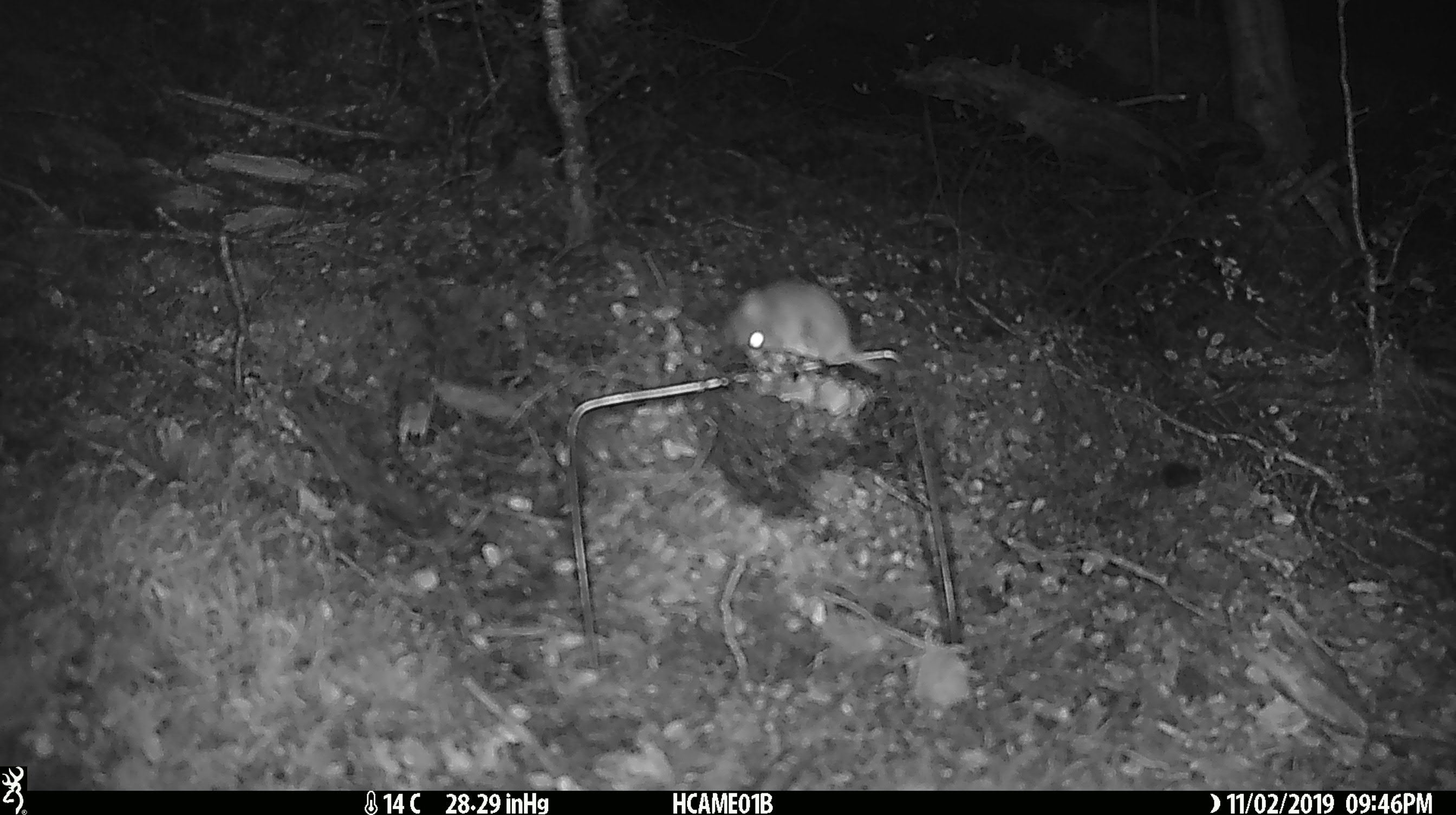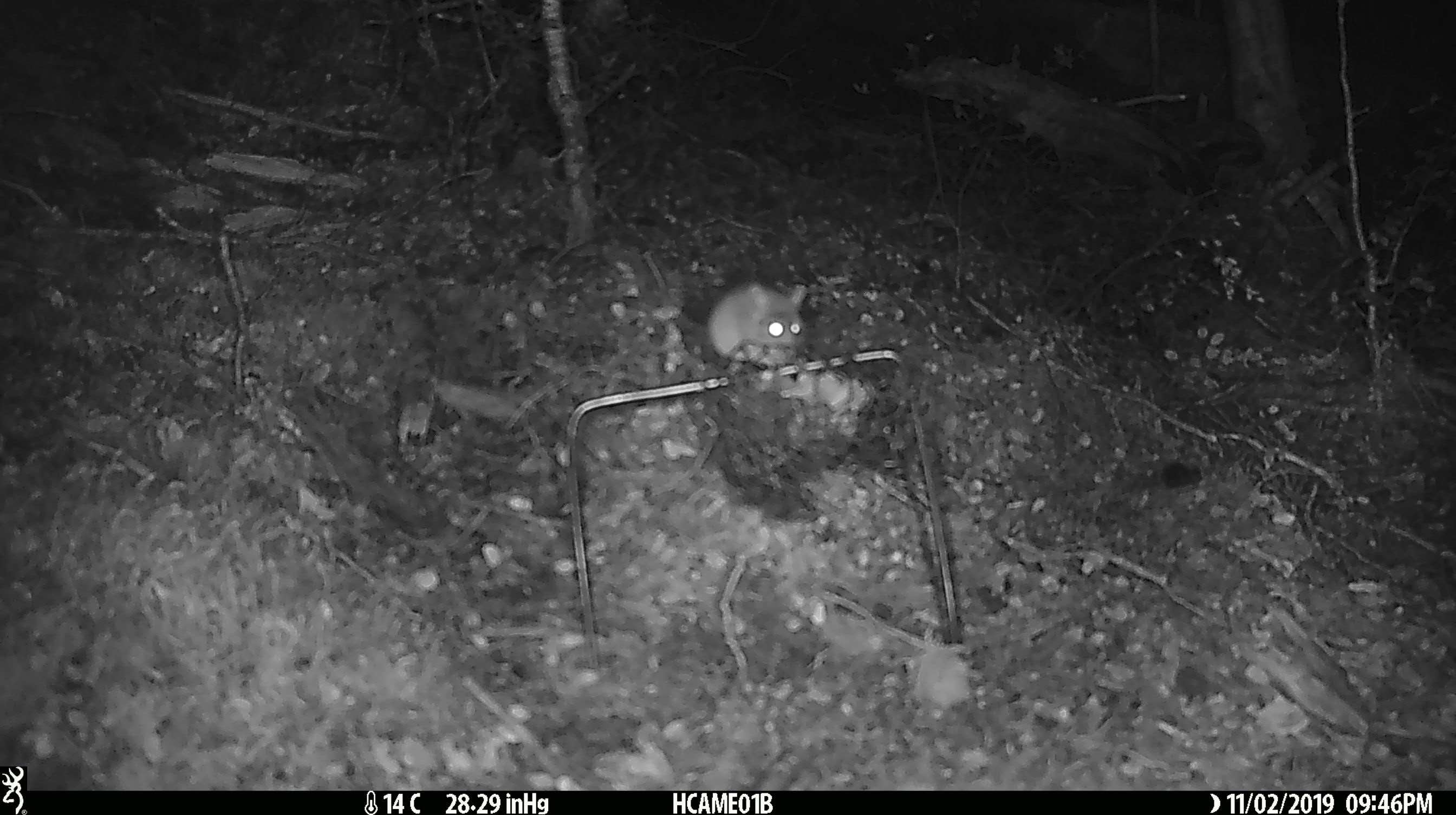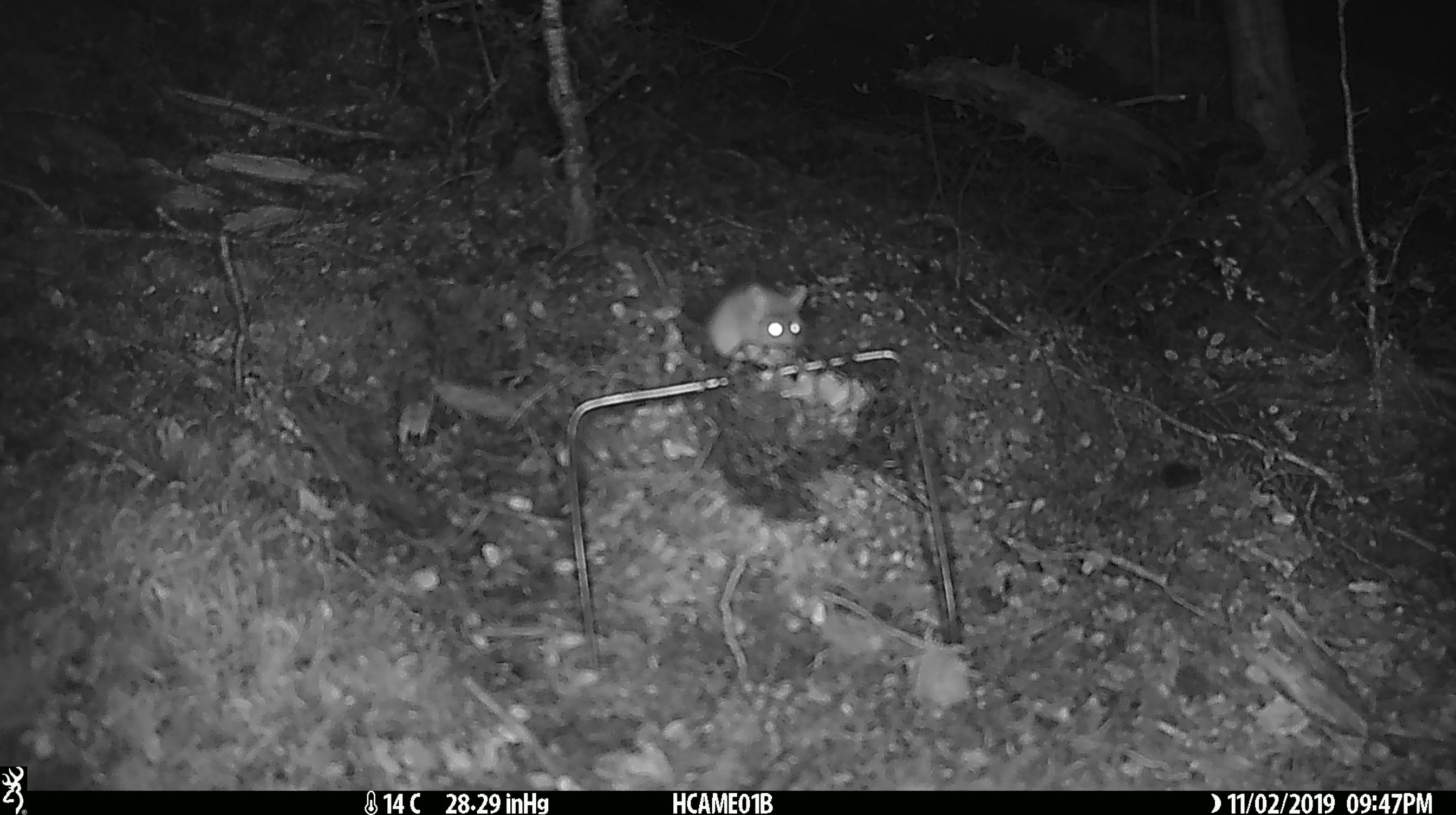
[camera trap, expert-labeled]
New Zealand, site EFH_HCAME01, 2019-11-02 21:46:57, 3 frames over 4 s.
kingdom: Animalia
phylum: Chordata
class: Mammalia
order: Rodentia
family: Muridae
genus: Mus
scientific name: Mus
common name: mouse